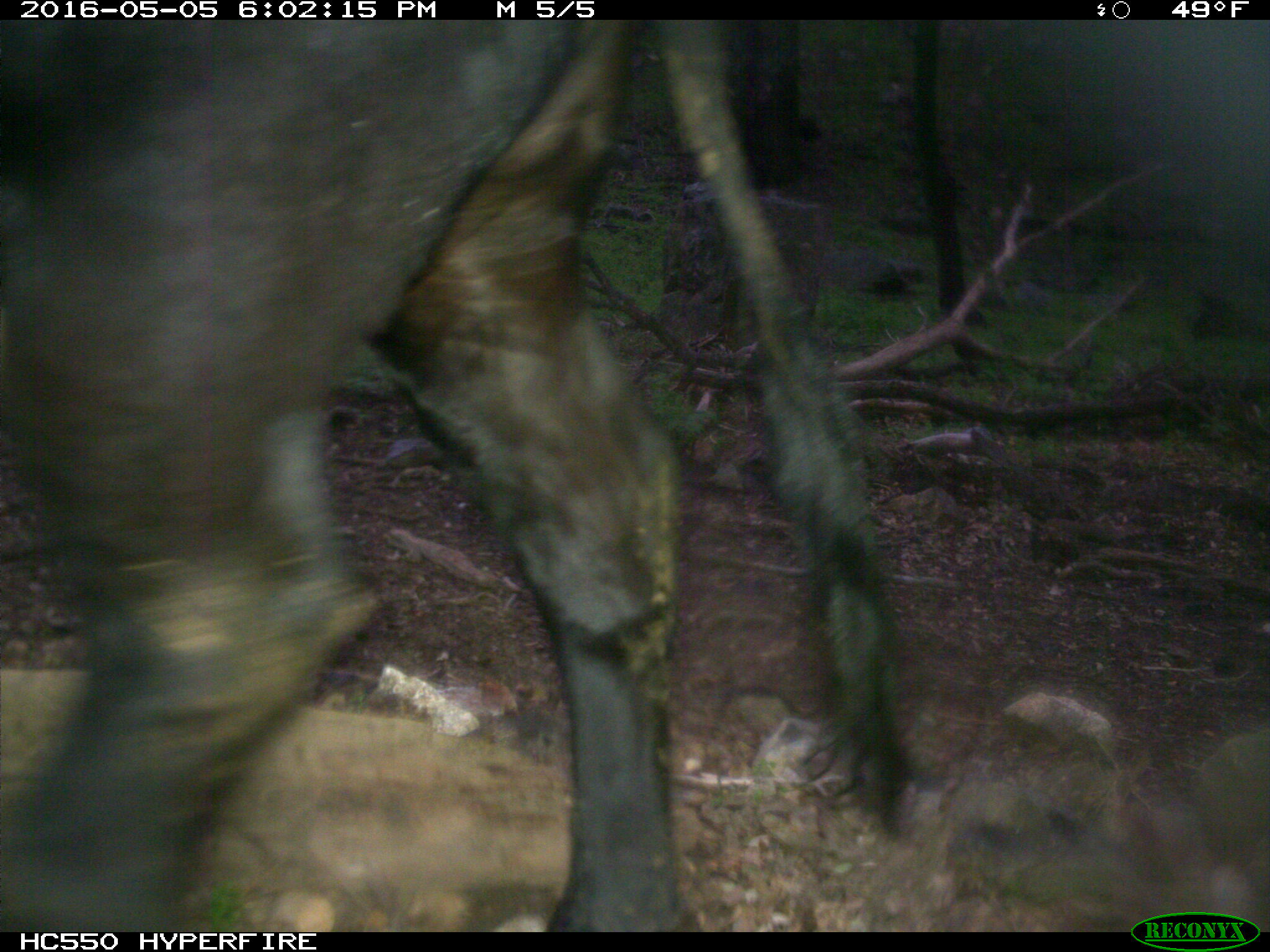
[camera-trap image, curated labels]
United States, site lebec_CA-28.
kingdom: Animalia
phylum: Chordata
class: Mammalia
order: Artiodactyla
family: Bovidae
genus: Bos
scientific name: Bos taurus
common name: domestic cow